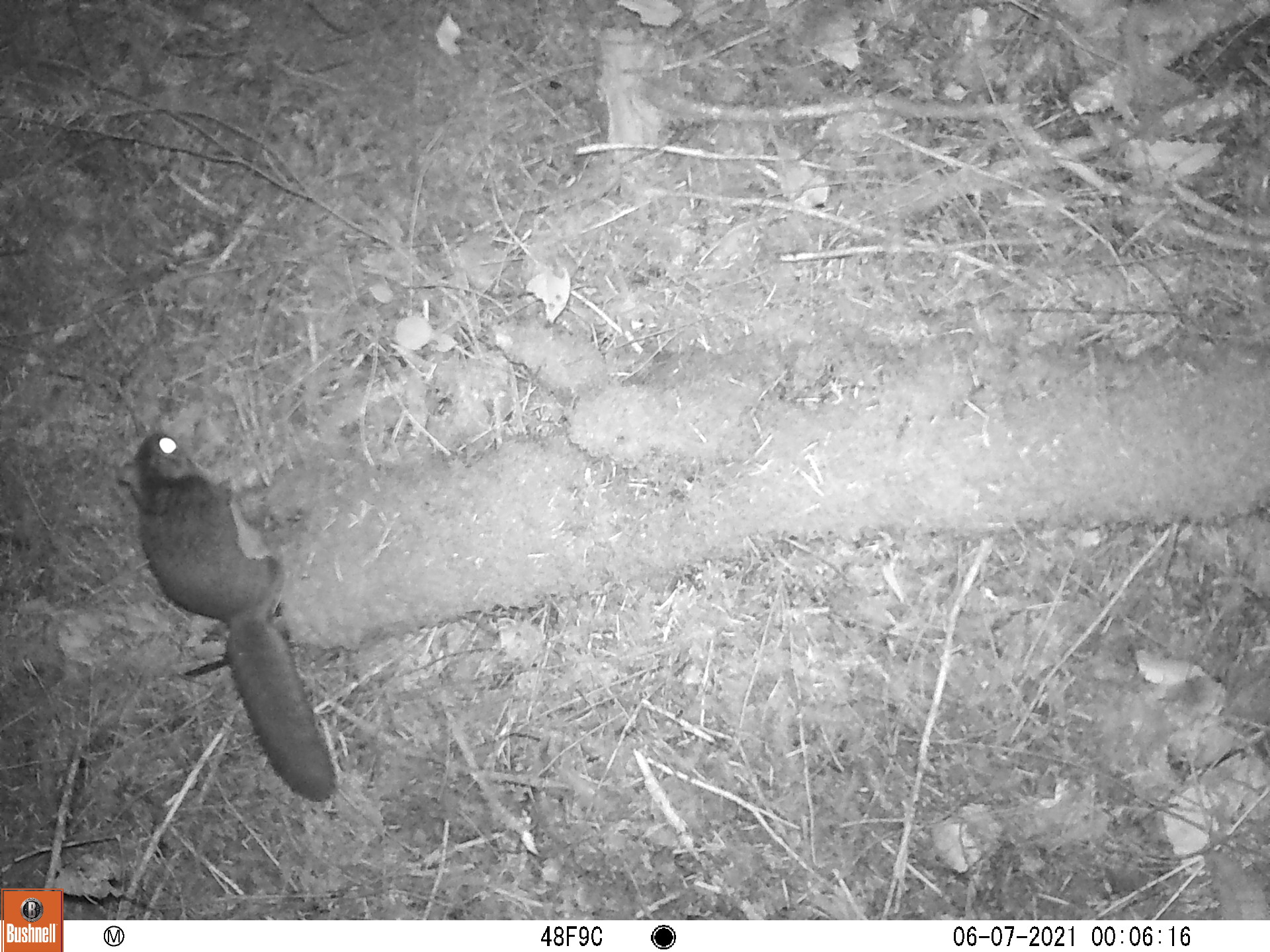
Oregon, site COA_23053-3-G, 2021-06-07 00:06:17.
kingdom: Animalia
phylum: Chordata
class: Mammalia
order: Rodentia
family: Sciuridae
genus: Glaucomys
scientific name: Glaucomys oregonensis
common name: humboldt's flying squirrel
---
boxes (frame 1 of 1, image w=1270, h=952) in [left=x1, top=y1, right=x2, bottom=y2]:
humboldt's flying squirrel: [left=113, top=428, right=342, bottom=806]